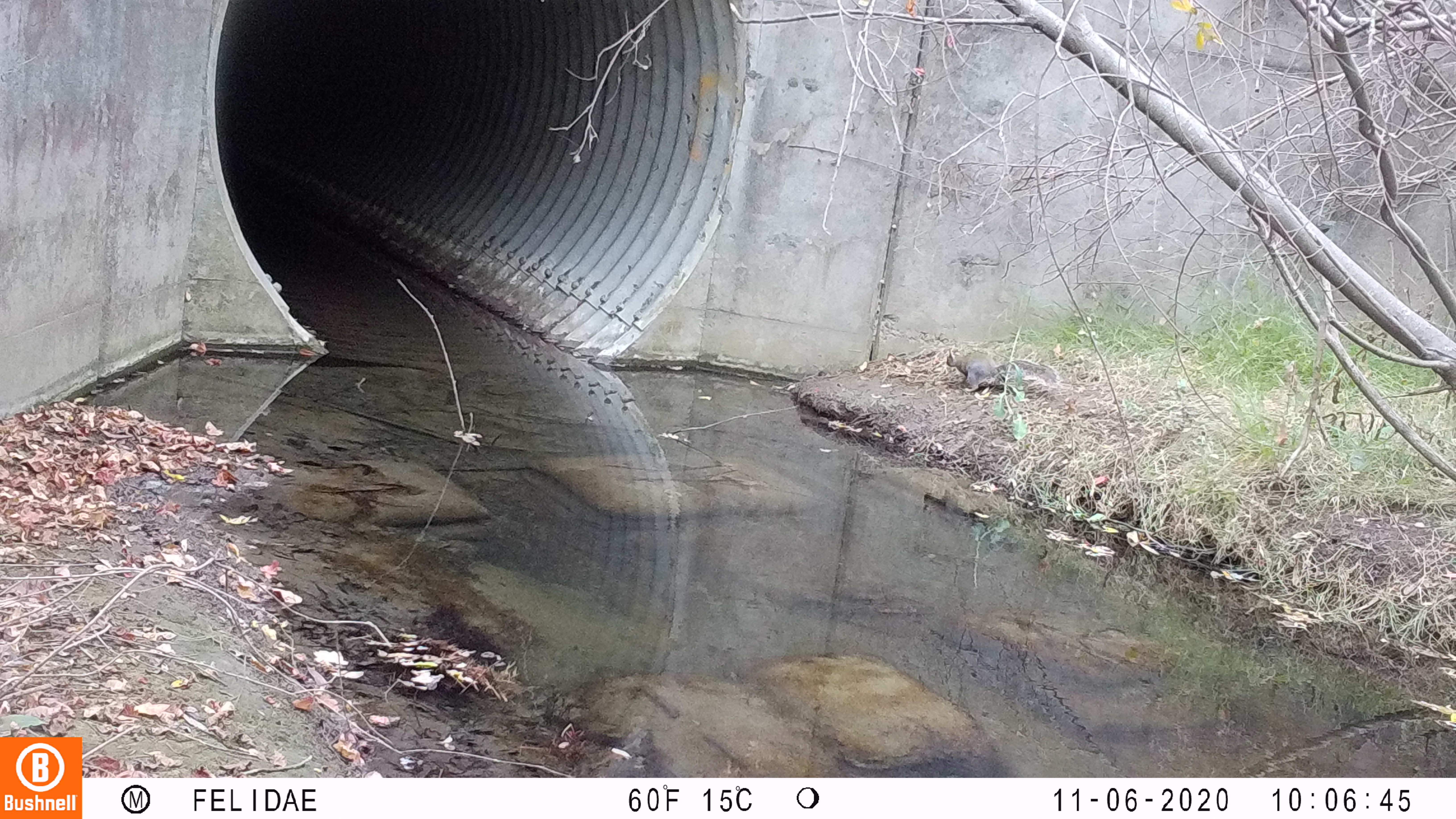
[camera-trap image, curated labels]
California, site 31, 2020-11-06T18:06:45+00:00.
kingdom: Animalia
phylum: Chordata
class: Mammalia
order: Rodentia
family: Sciuridae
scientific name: Sciuridae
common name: squirrel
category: unknown squirrel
Unknown squirrel (squirrel) (Sciuridae).